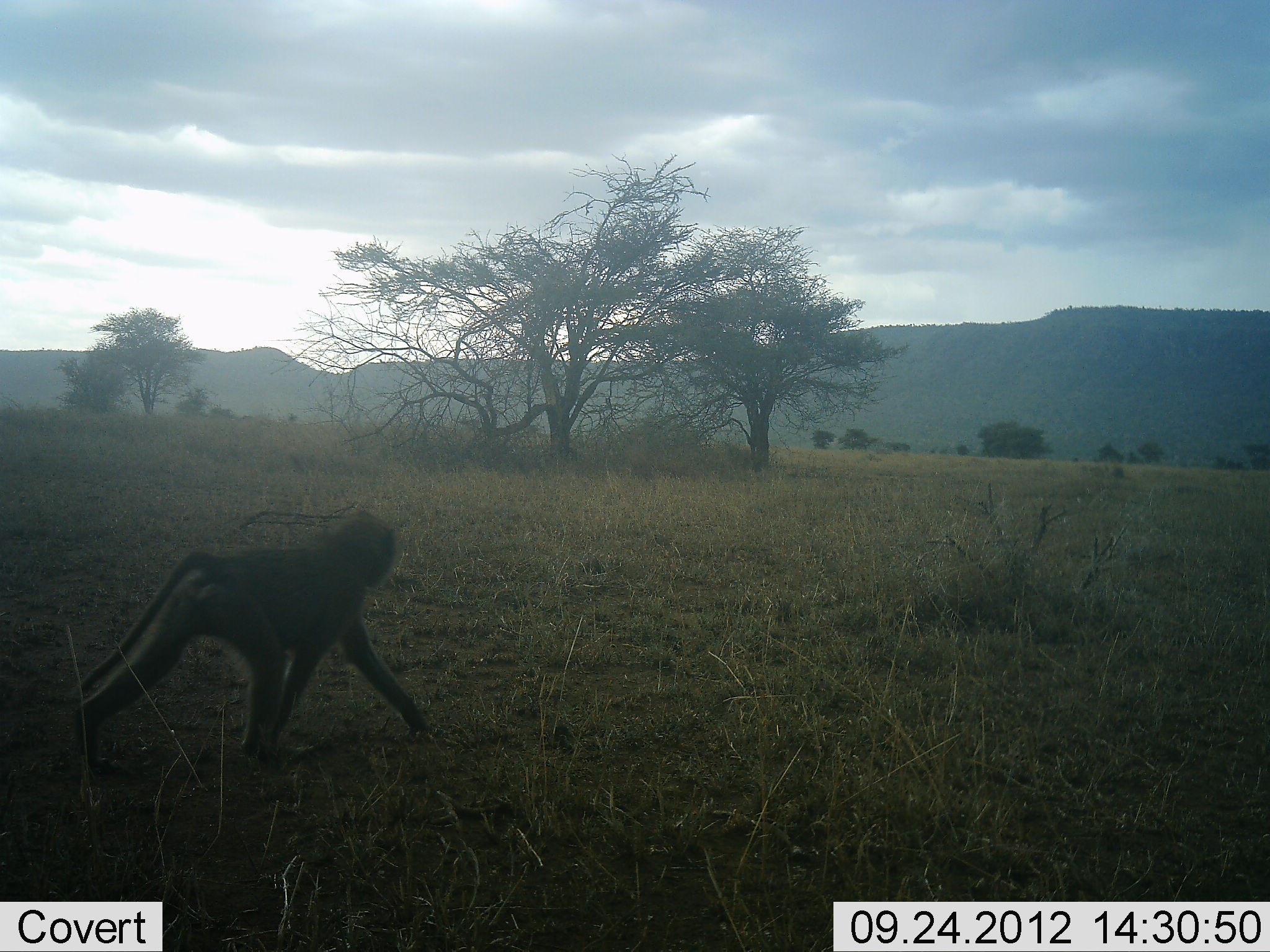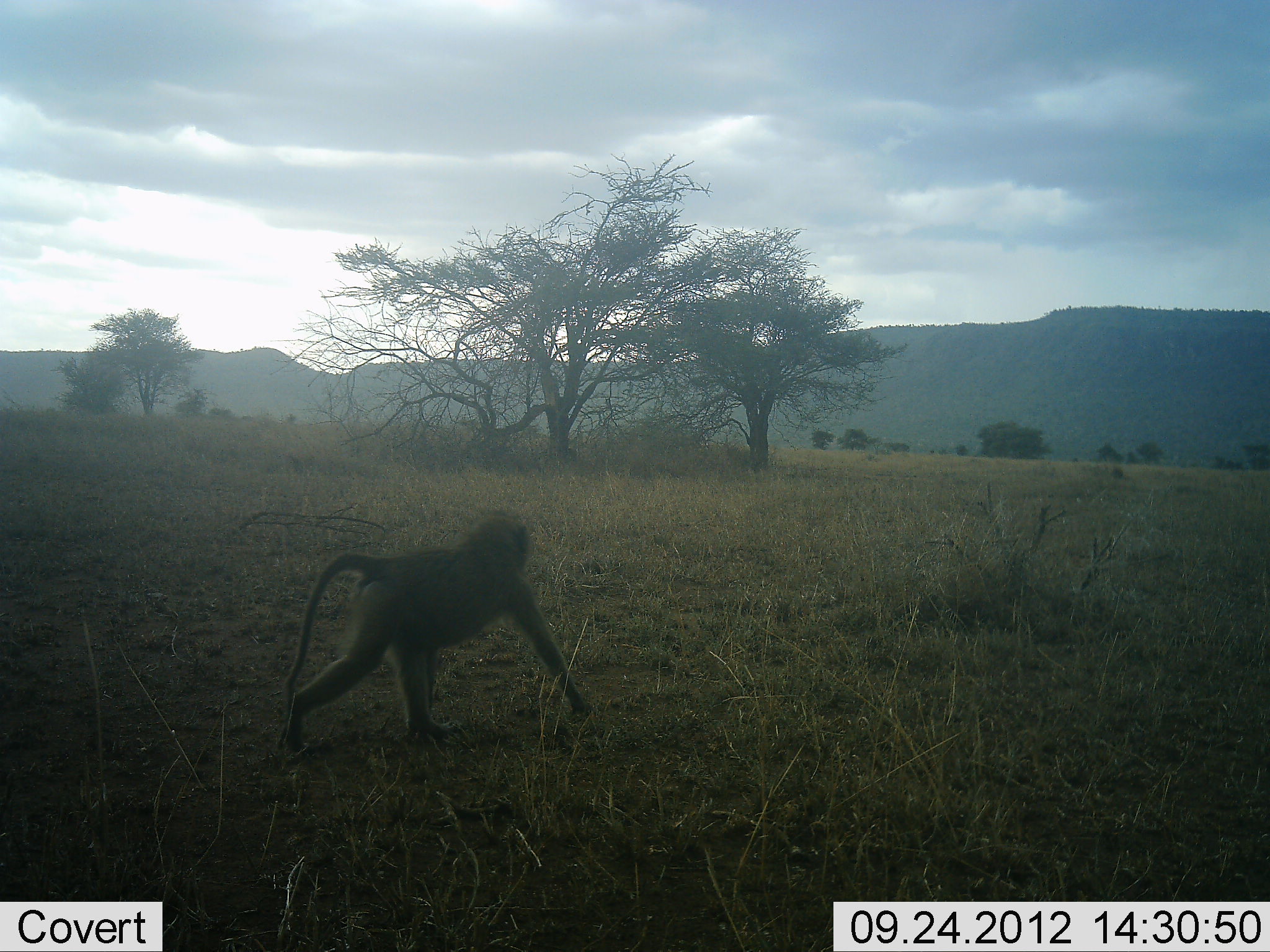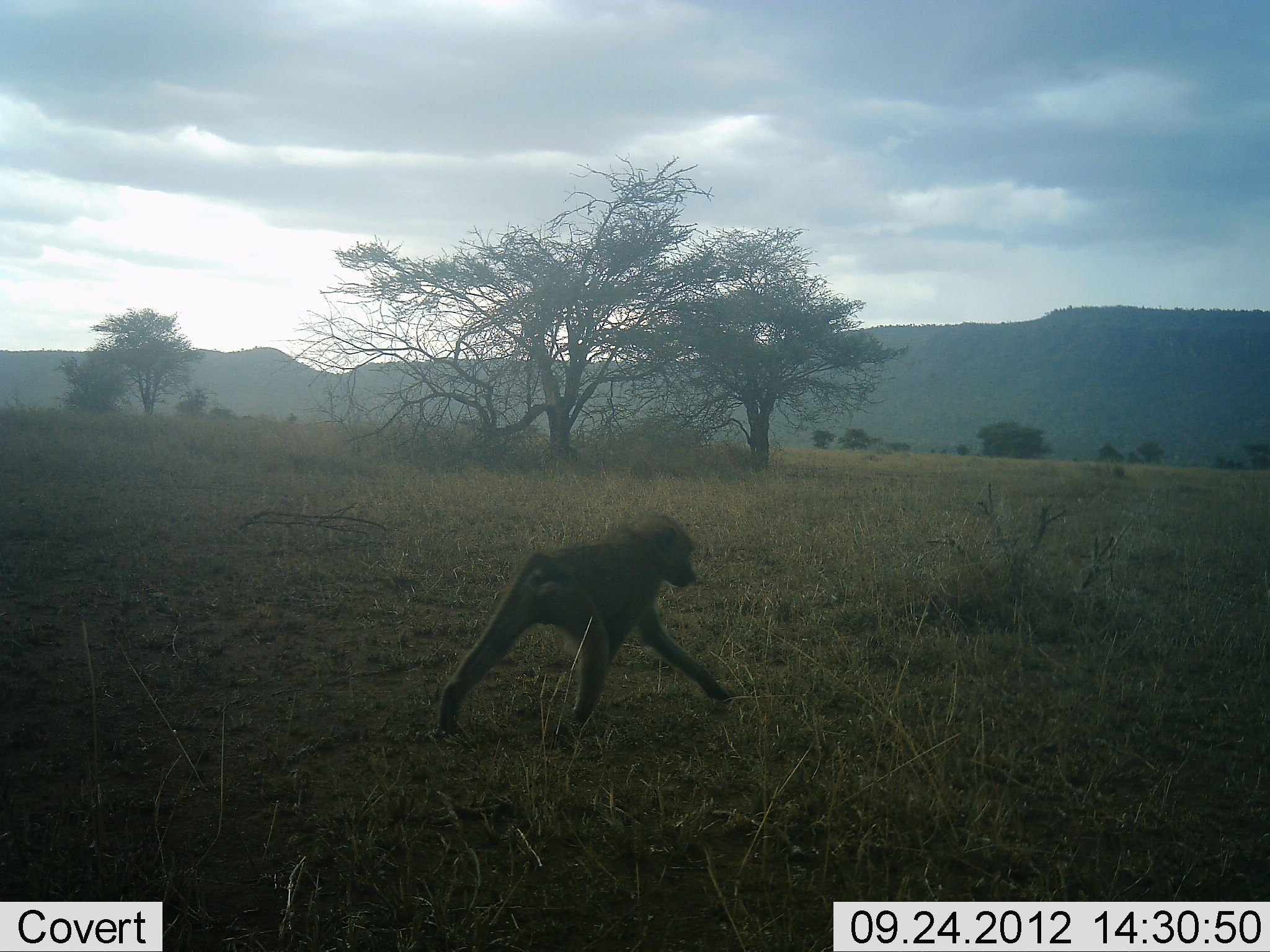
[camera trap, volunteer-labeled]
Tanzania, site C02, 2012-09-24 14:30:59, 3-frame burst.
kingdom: Animalia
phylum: Chordata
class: Mammalia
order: Primates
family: Cercopithecidae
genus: Papio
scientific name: Papio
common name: baboon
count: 1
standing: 10%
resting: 0%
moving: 90%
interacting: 0%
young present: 0%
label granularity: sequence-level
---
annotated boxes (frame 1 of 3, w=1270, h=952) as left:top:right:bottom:
animal: 62:509:433:778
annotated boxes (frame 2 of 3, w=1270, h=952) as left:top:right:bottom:
animal: 275:512:592:751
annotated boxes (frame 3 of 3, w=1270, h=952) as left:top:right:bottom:
animal: 435:510:734:739